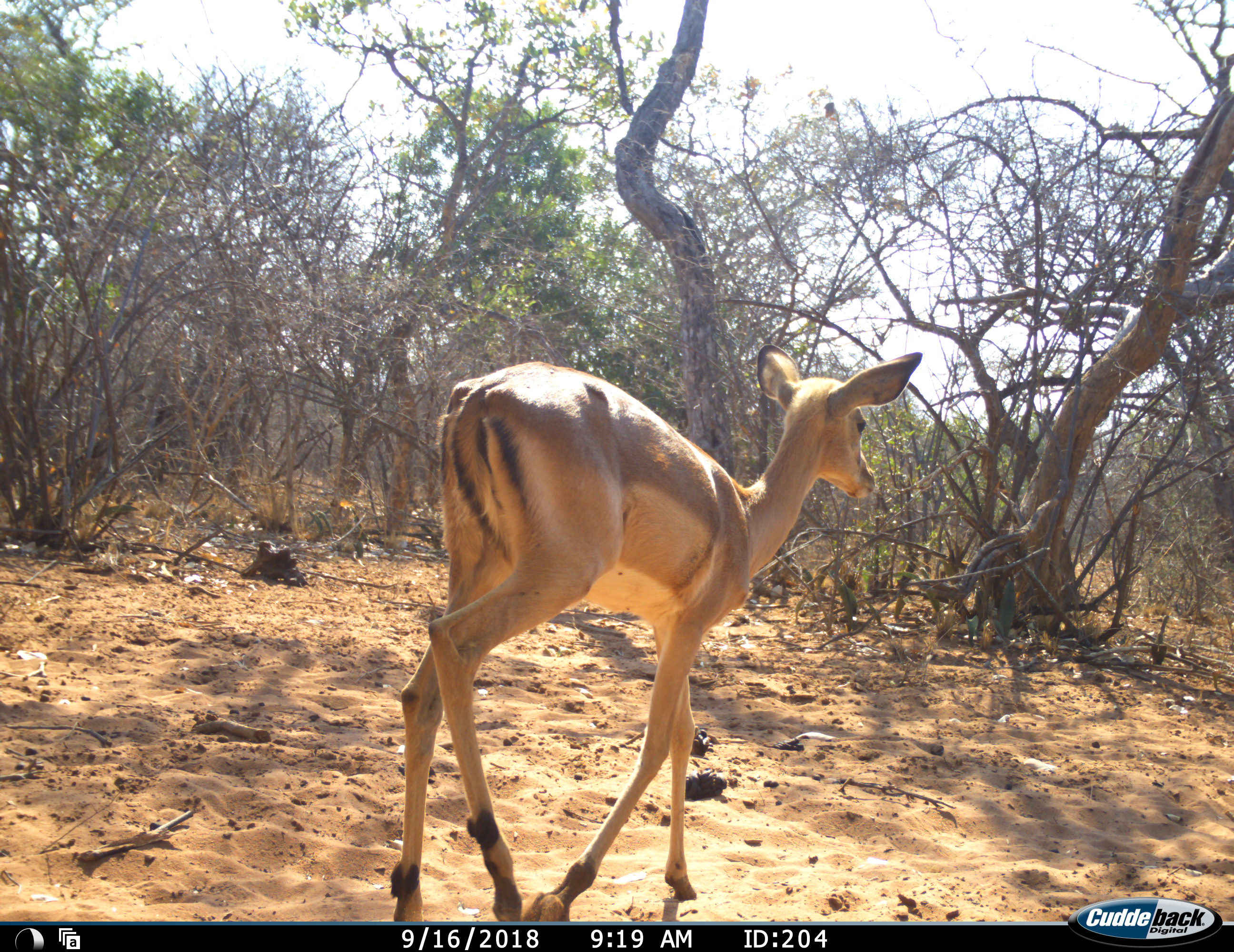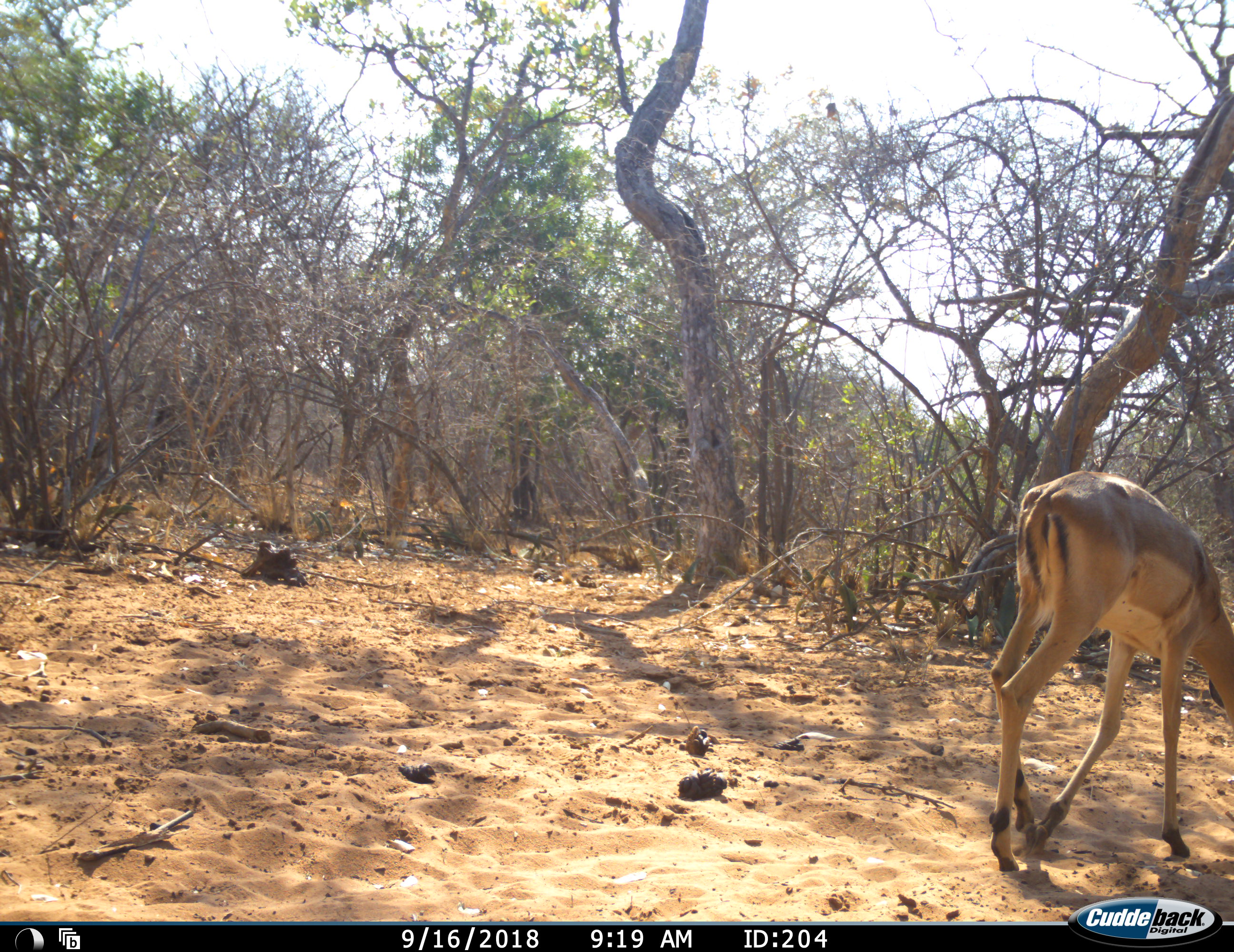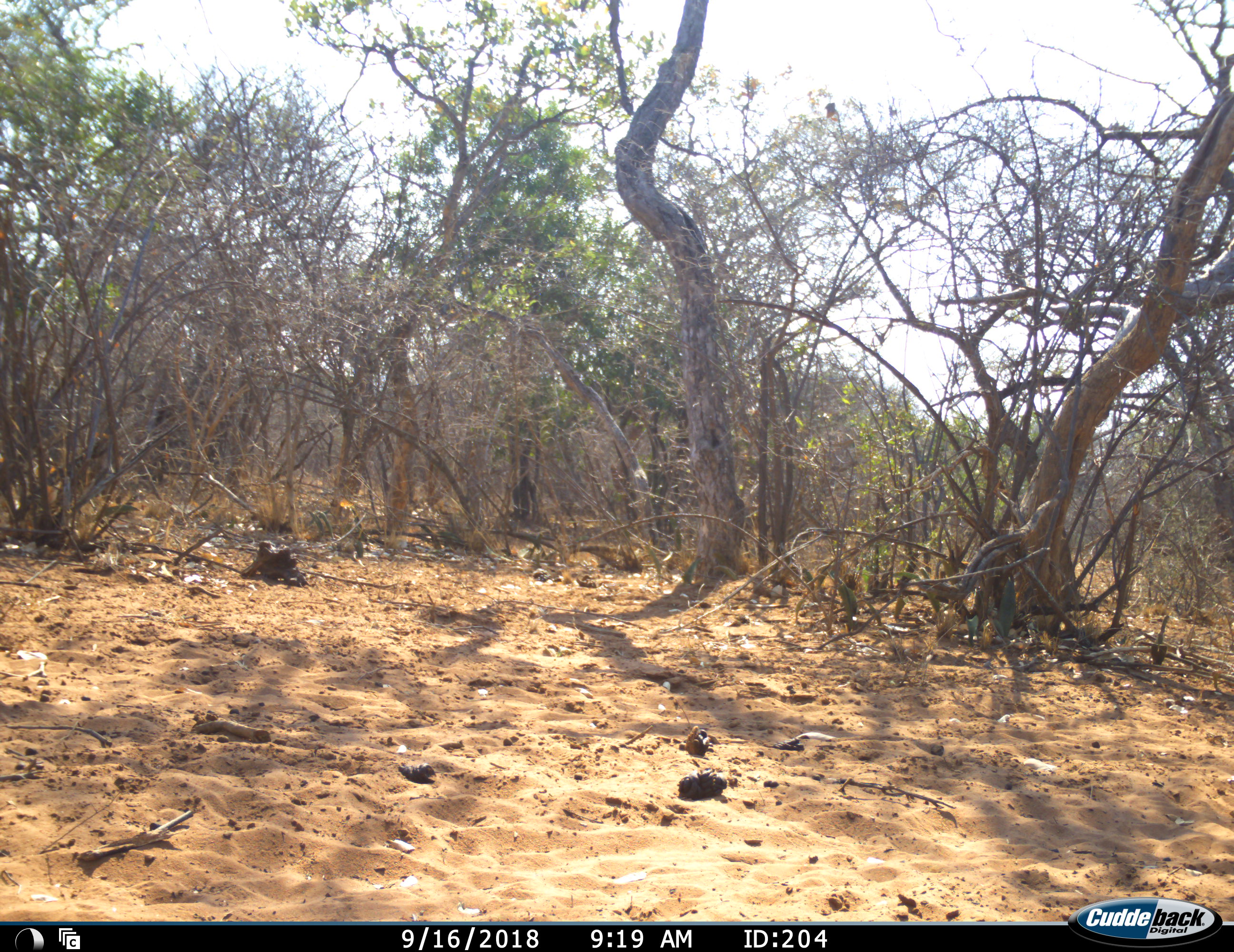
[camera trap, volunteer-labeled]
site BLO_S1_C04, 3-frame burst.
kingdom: Animalia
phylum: Chordata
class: Mammalia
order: Artiodactyla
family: Bovidae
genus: Aepyceros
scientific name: Aepyceros melampus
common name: impala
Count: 1.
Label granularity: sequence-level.